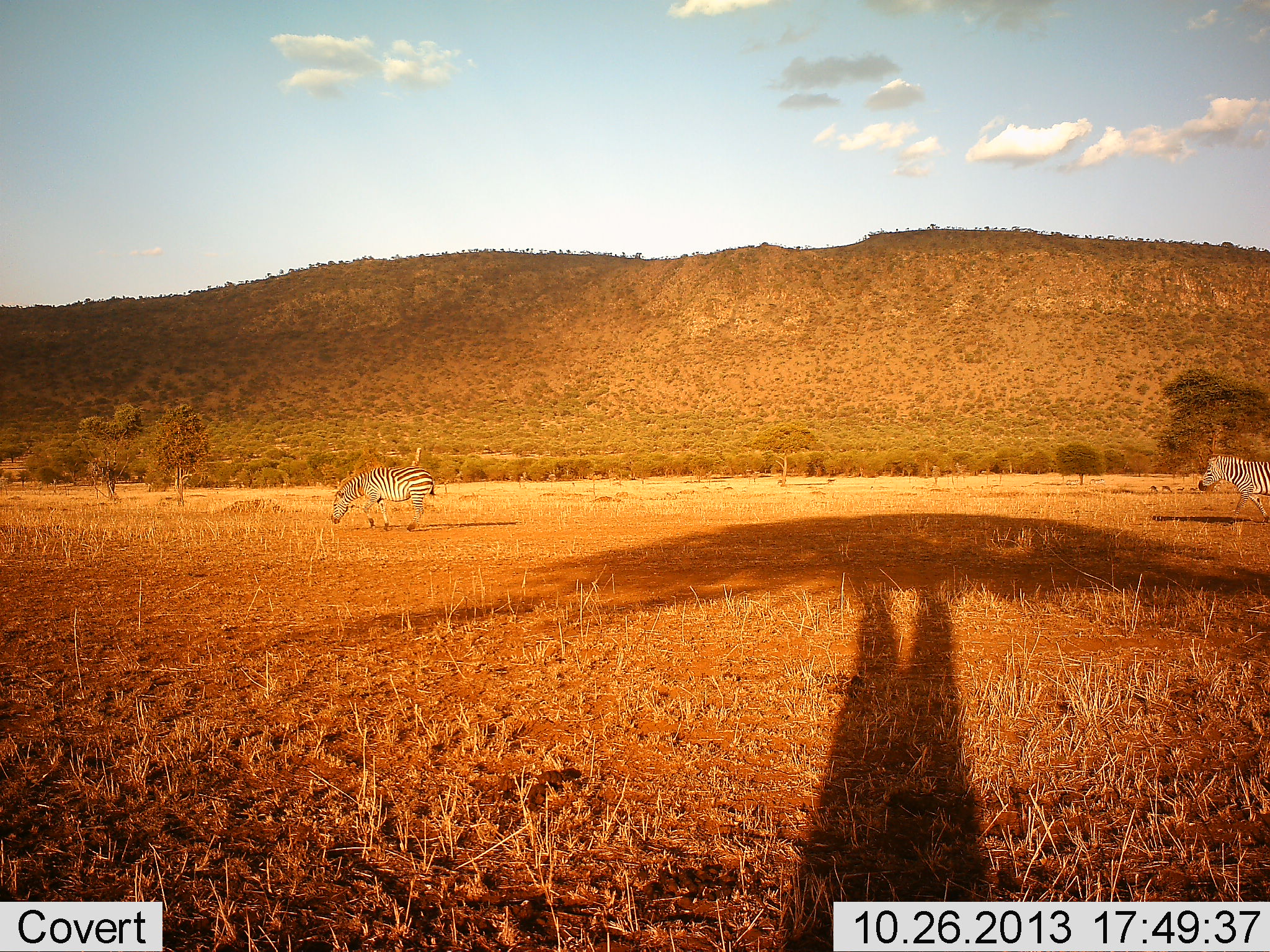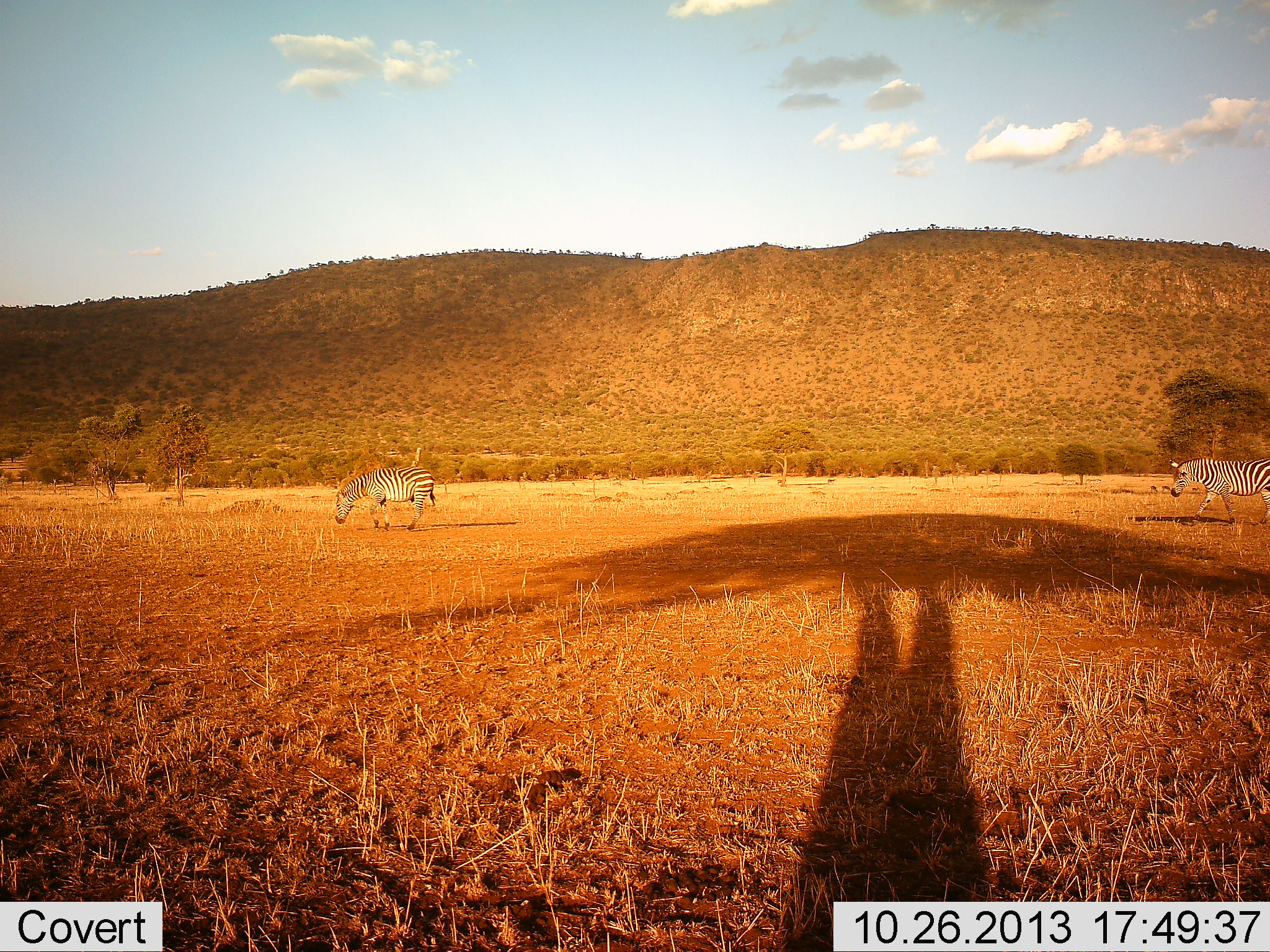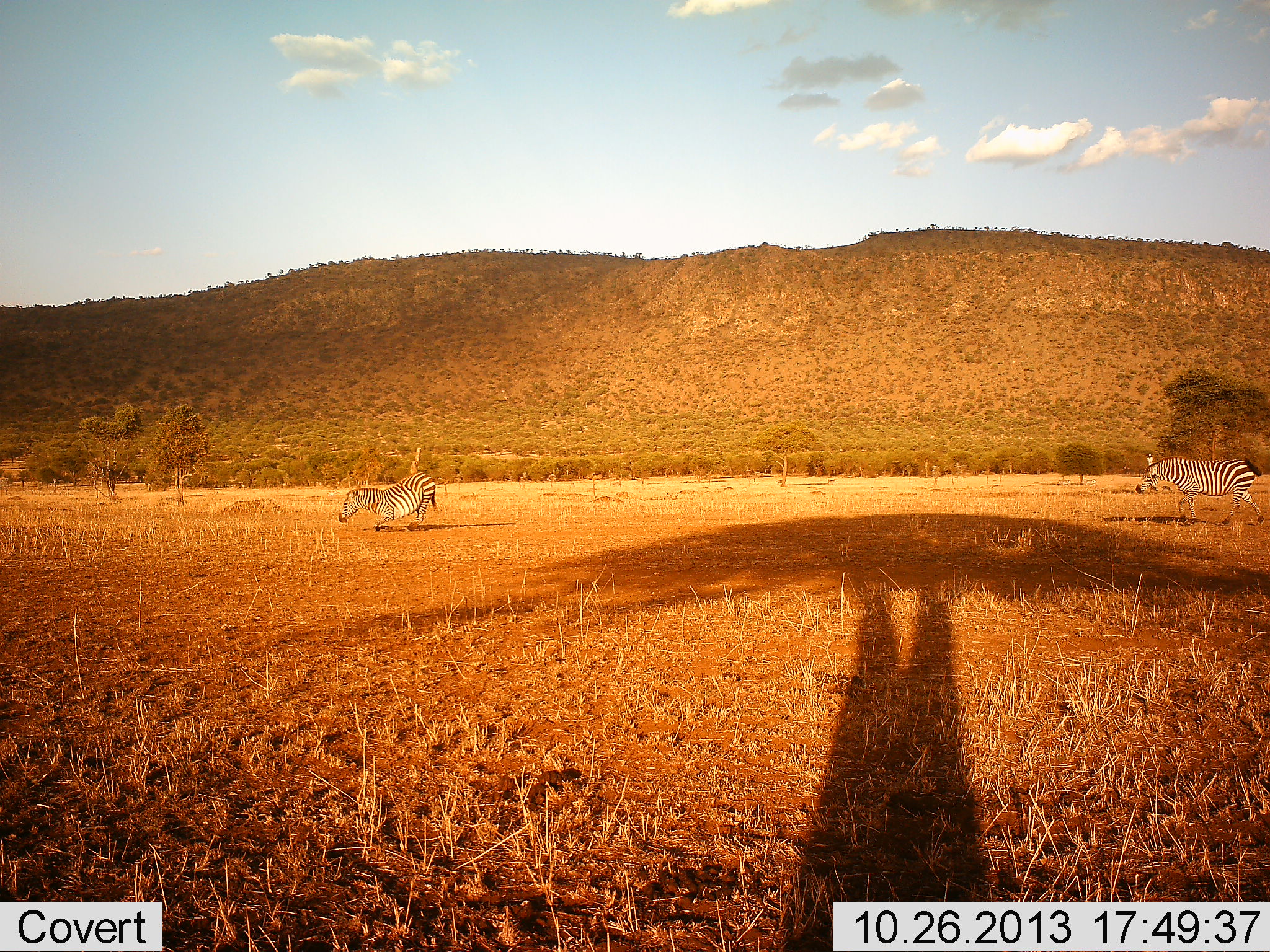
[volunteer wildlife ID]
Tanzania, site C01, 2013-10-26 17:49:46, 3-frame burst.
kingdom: Animalia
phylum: Chordata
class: Mammalia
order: Perissodactyla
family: Equidae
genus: Equus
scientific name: Equus quagga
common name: plains zebra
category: zebra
Zebra (plains zebra) (Equus quagga), count 2. Behavior (volunteer vote fractions): standing 9%, resting 0%, moving 91%, interacting 0%. Young present (vote fraction): 0%. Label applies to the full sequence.